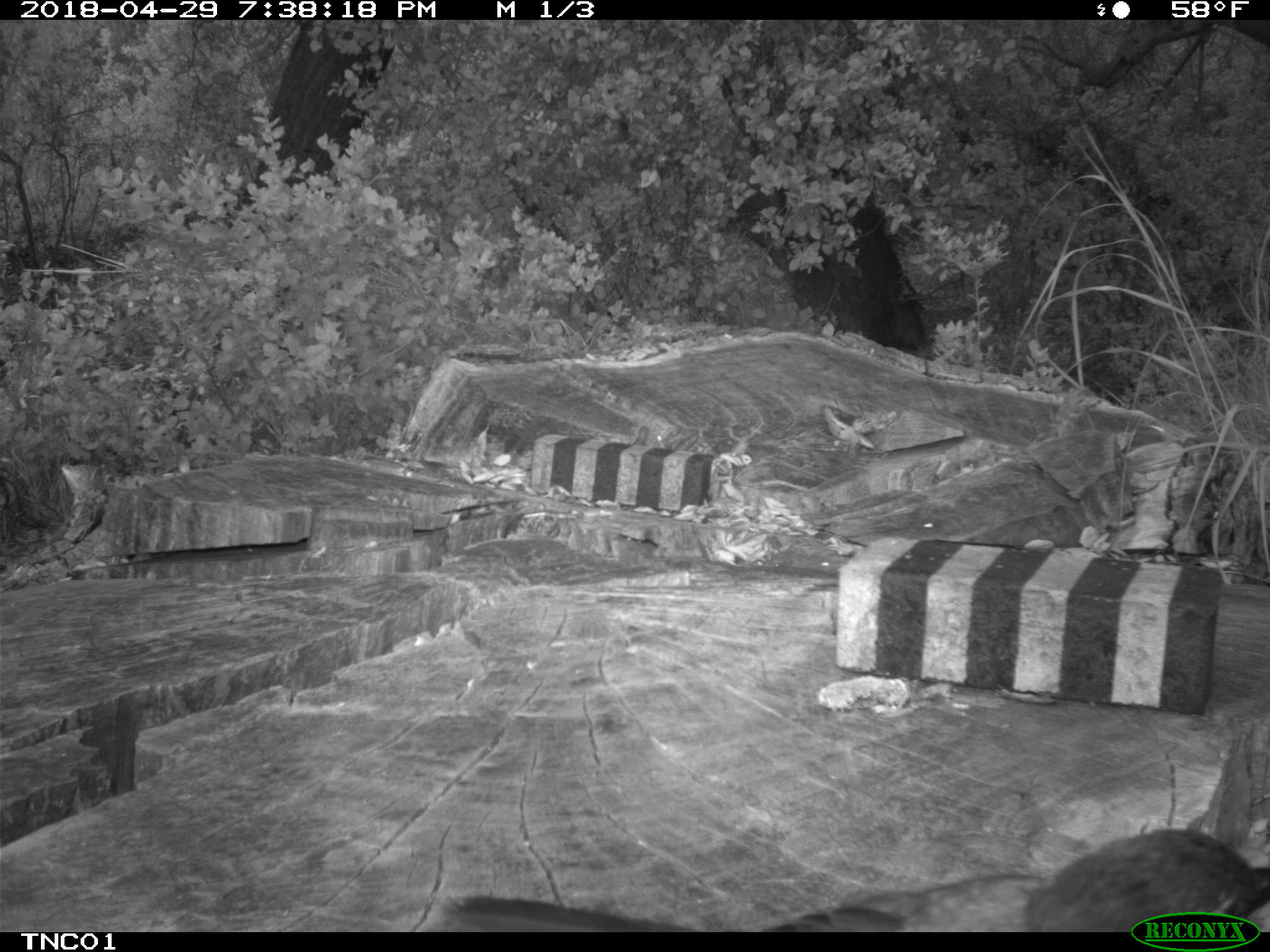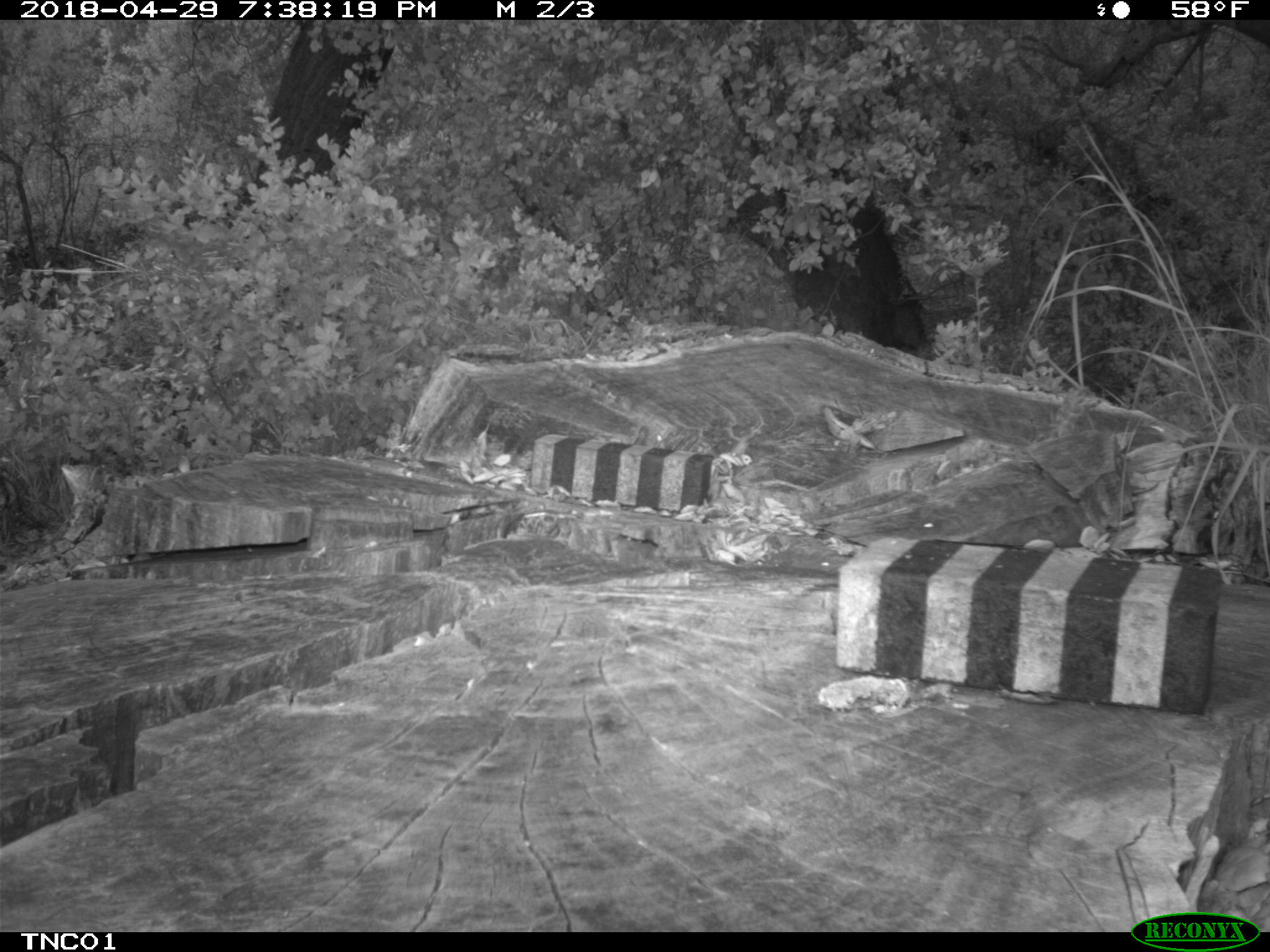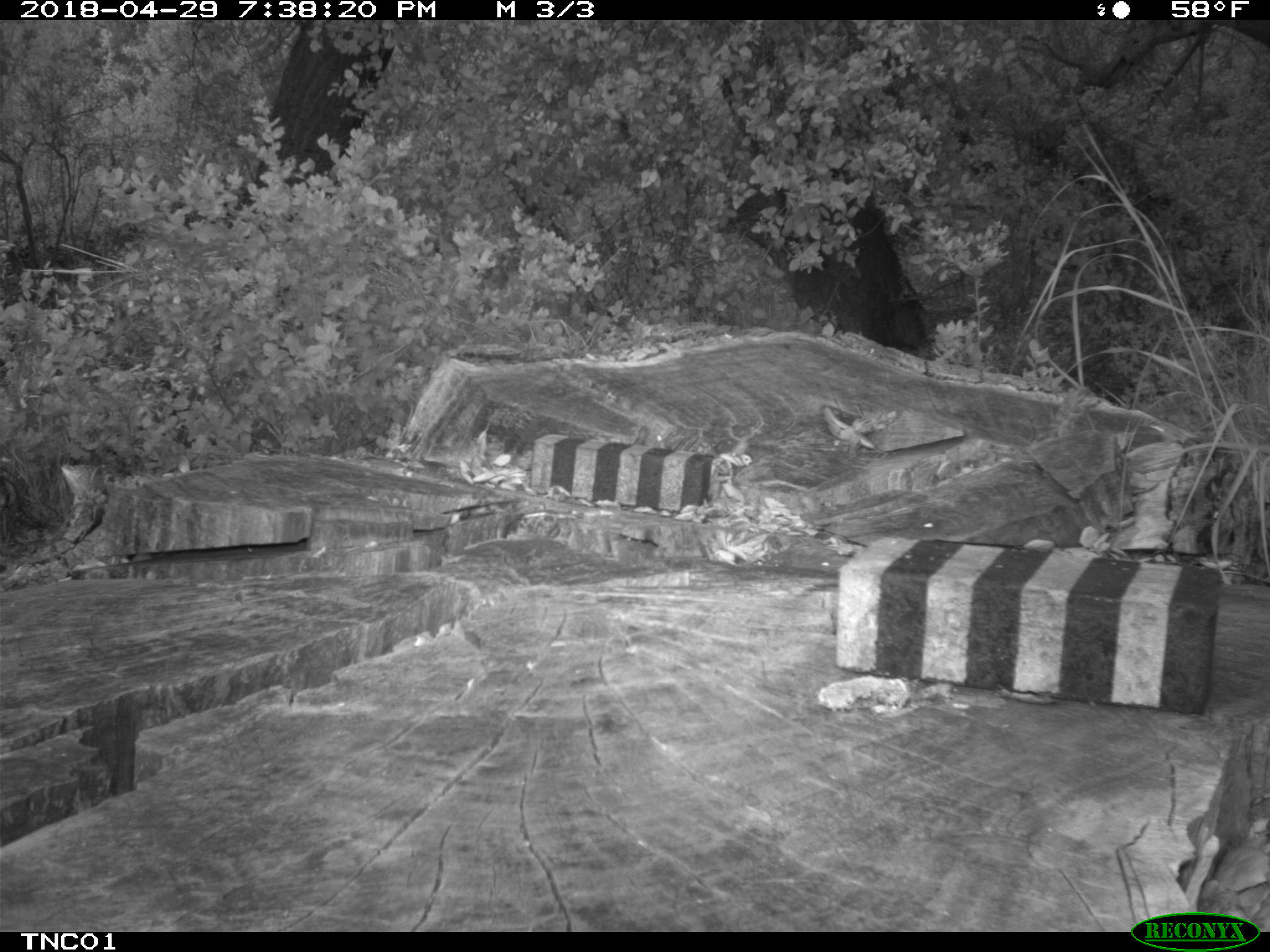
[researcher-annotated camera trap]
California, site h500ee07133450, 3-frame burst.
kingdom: Animalia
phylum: Chordata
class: Aves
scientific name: Aves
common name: bird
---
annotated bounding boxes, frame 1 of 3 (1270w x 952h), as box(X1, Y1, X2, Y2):
bird: box(440, 829, 1269, 928)